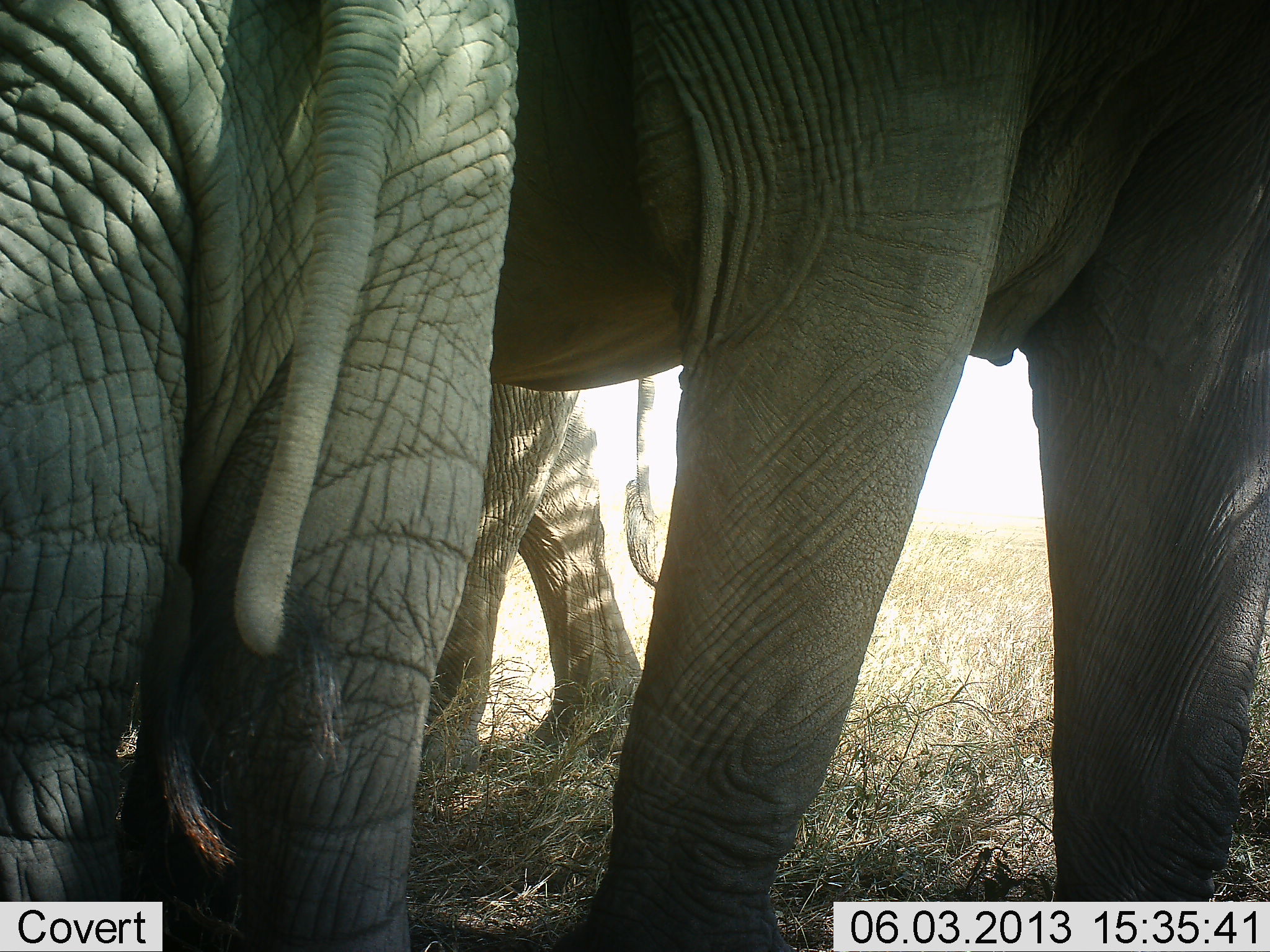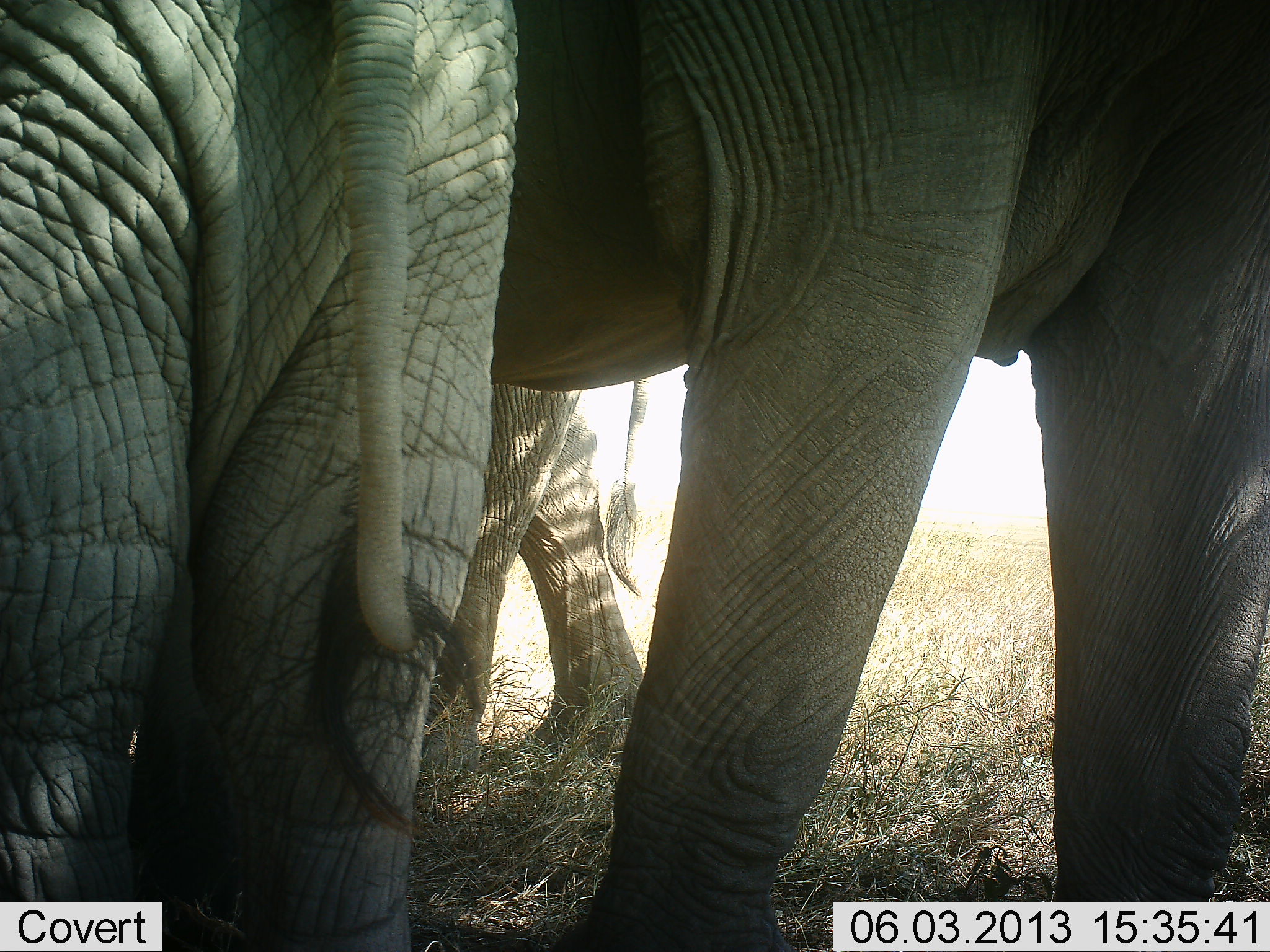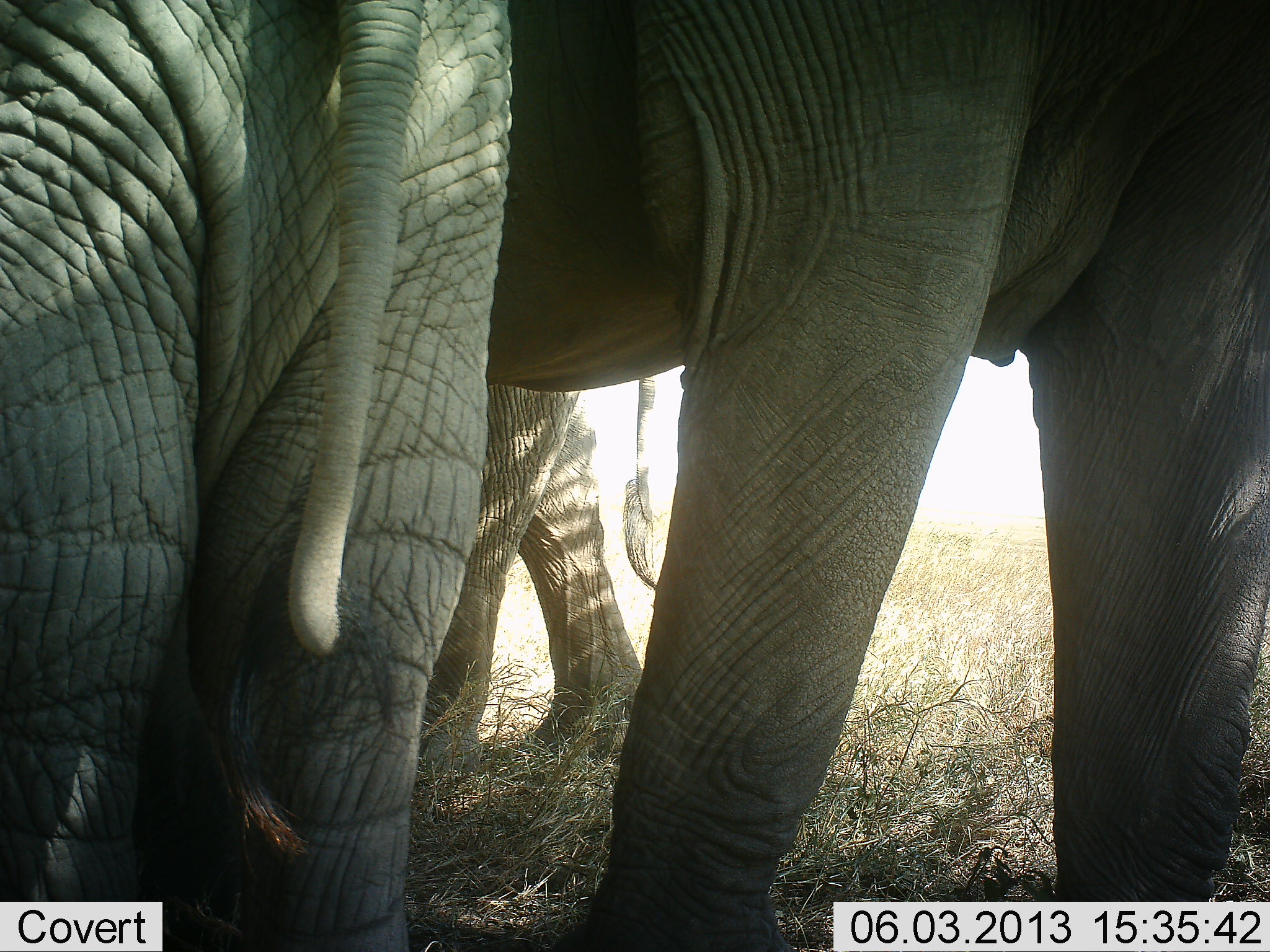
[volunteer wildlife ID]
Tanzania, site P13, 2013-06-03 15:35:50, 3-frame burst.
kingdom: Animalia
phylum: Chordata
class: Mammalia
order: Proboscidea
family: Elephantidae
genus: Loxodonta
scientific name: Loxodonta africana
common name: african bush elephant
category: elephant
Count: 3.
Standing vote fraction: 87%.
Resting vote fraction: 0%.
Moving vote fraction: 6%.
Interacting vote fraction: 10%.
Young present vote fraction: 0%.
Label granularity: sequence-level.